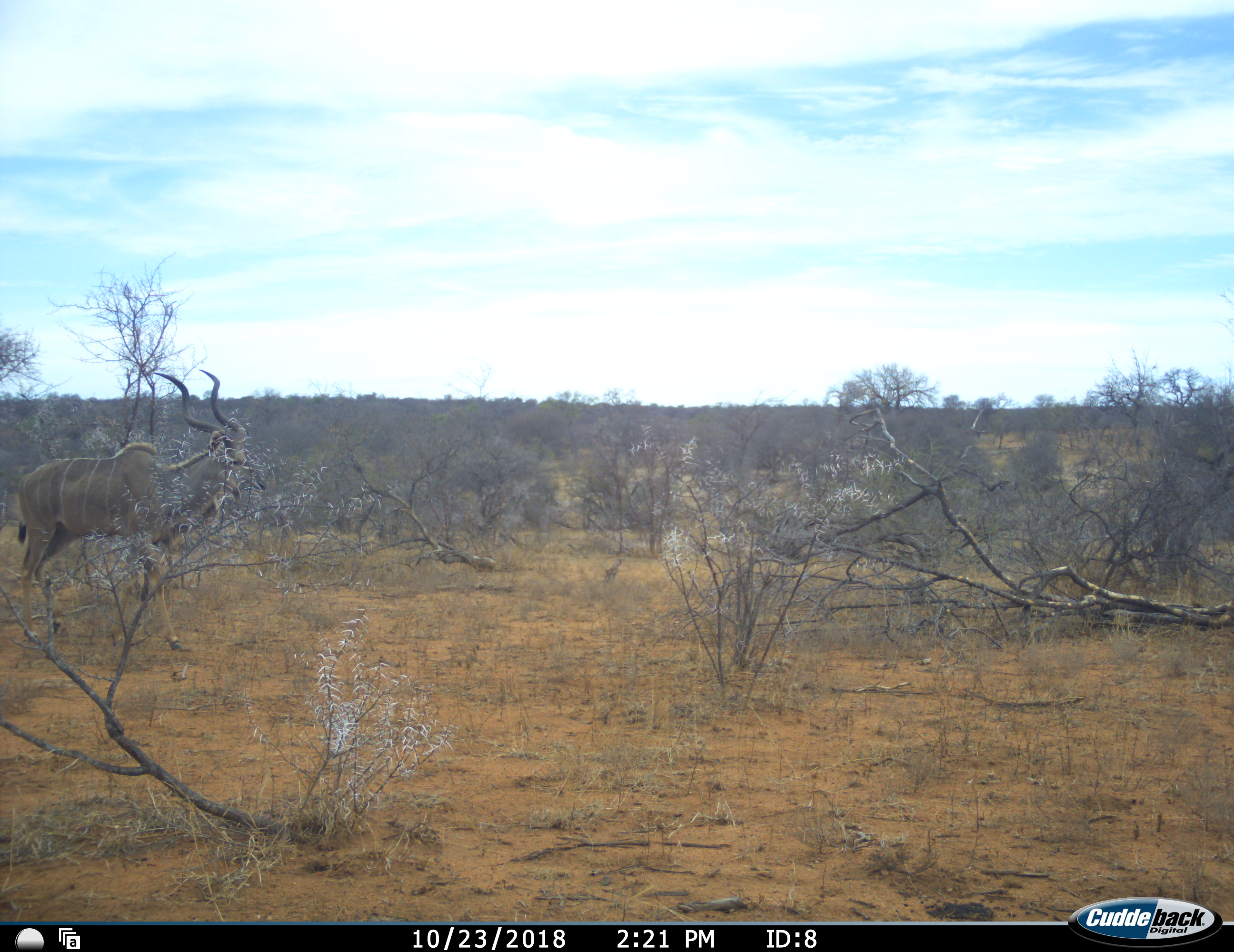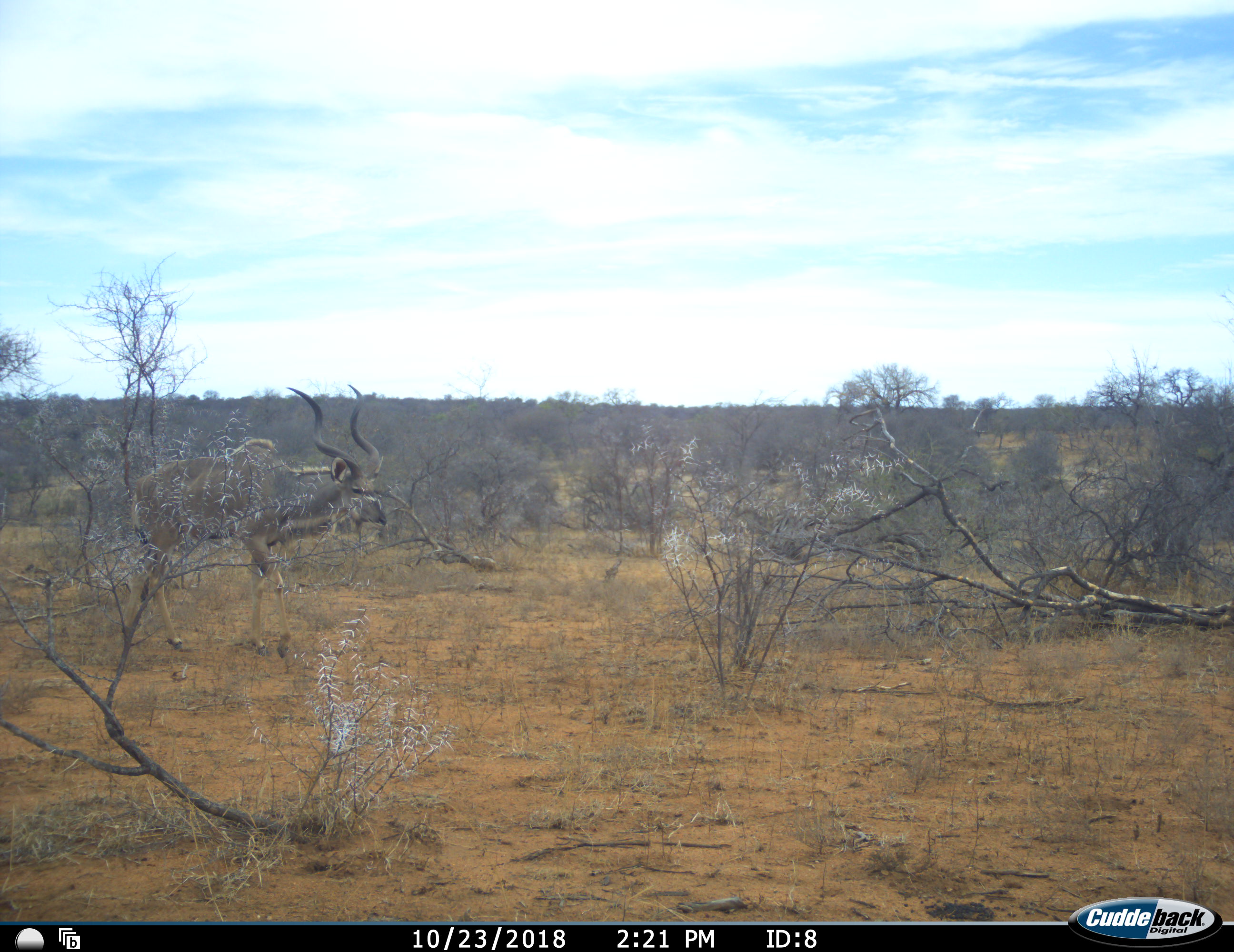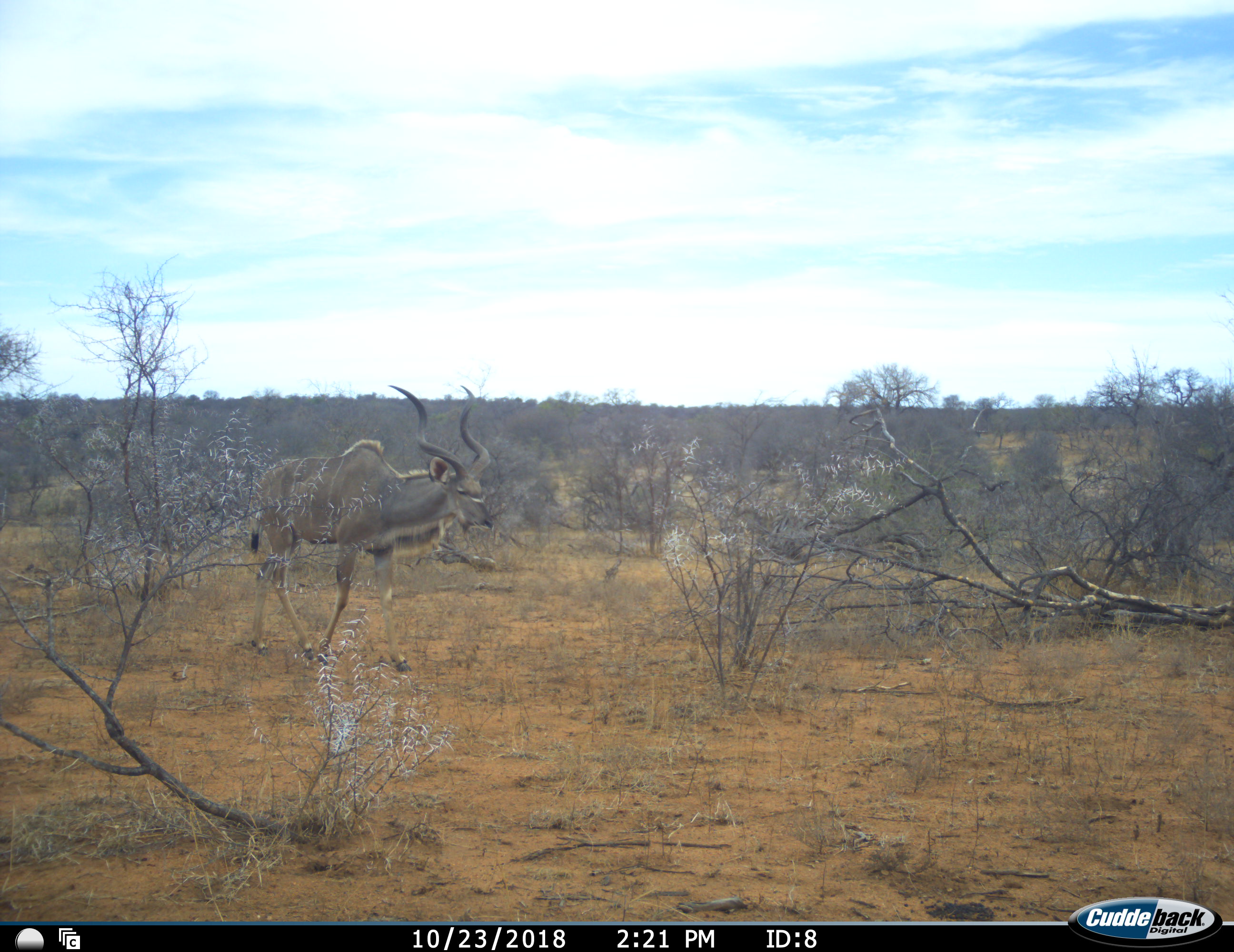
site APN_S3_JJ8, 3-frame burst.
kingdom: Animalia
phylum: Chordata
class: Mammalia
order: Artiodactyla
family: Bovidae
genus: Tragelaphus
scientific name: Tragelaphus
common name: kudu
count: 1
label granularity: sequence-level